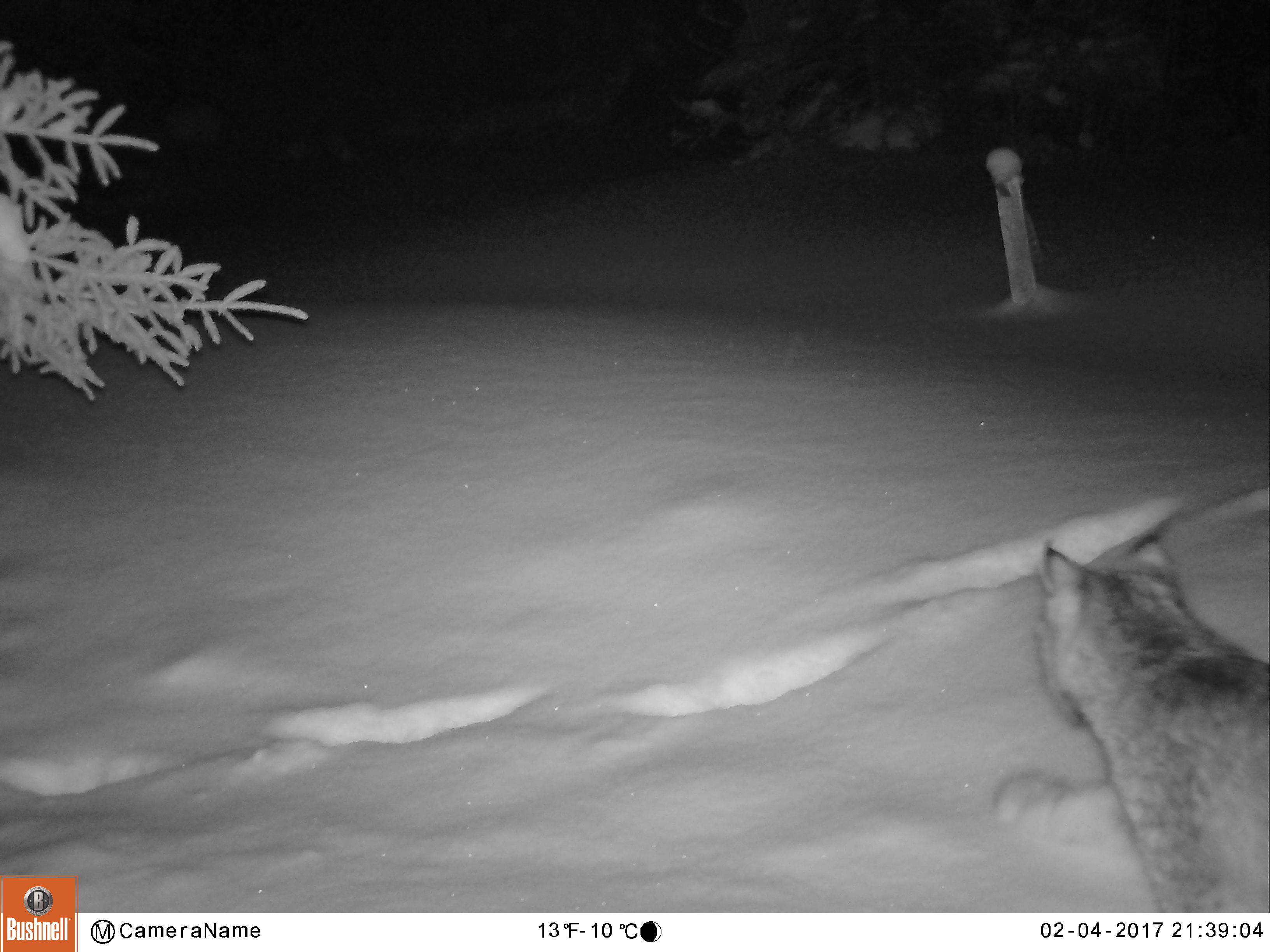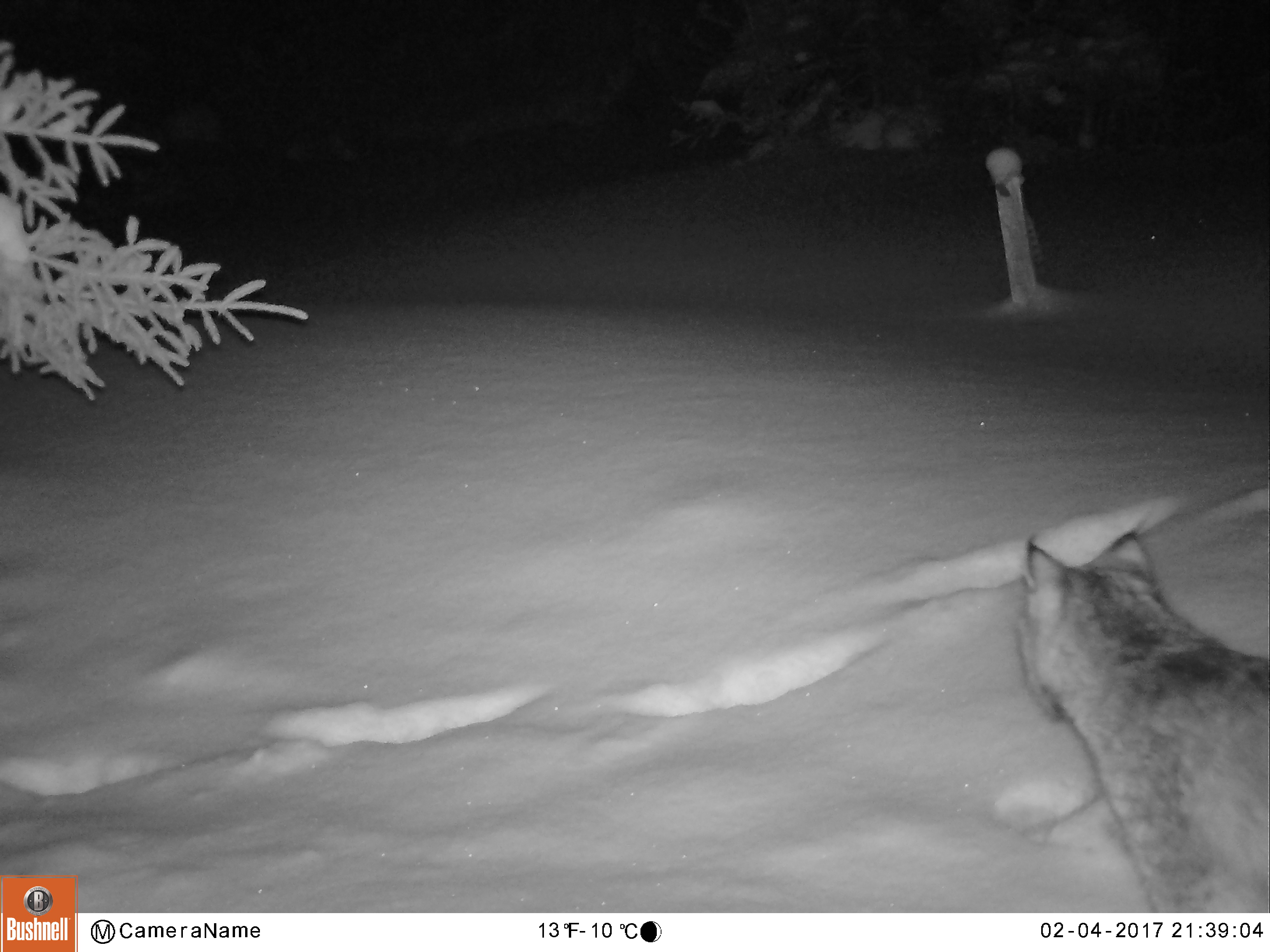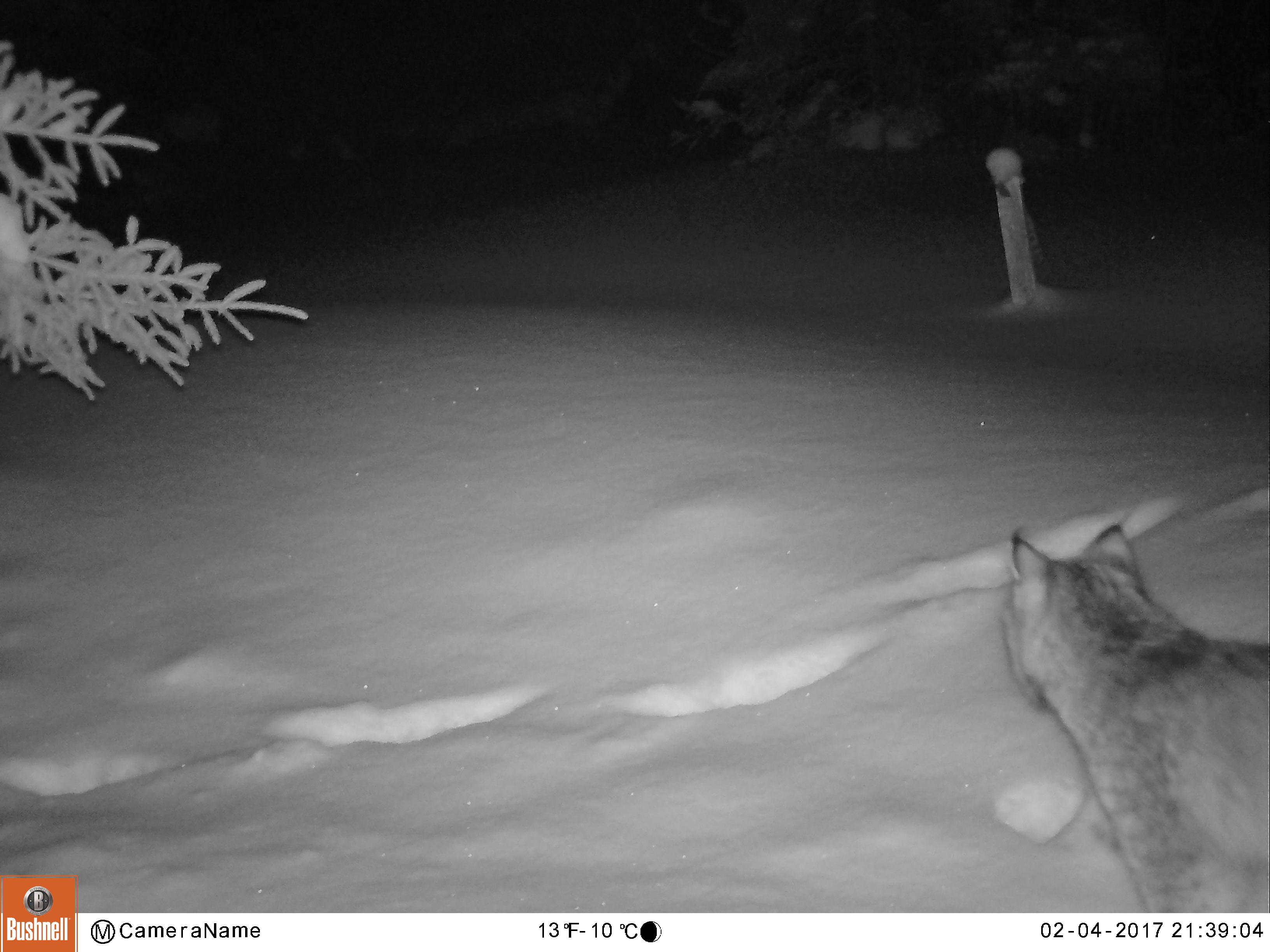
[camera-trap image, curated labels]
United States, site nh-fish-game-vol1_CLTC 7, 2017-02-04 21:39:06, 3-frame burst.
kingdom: Animalia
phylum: Chordata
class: Mammalia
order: Carnivora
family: Felidae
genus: Lynx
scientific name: Lynx canadensis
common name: canada lynx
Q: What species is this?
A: Canada lynx (Lynx canadensis).